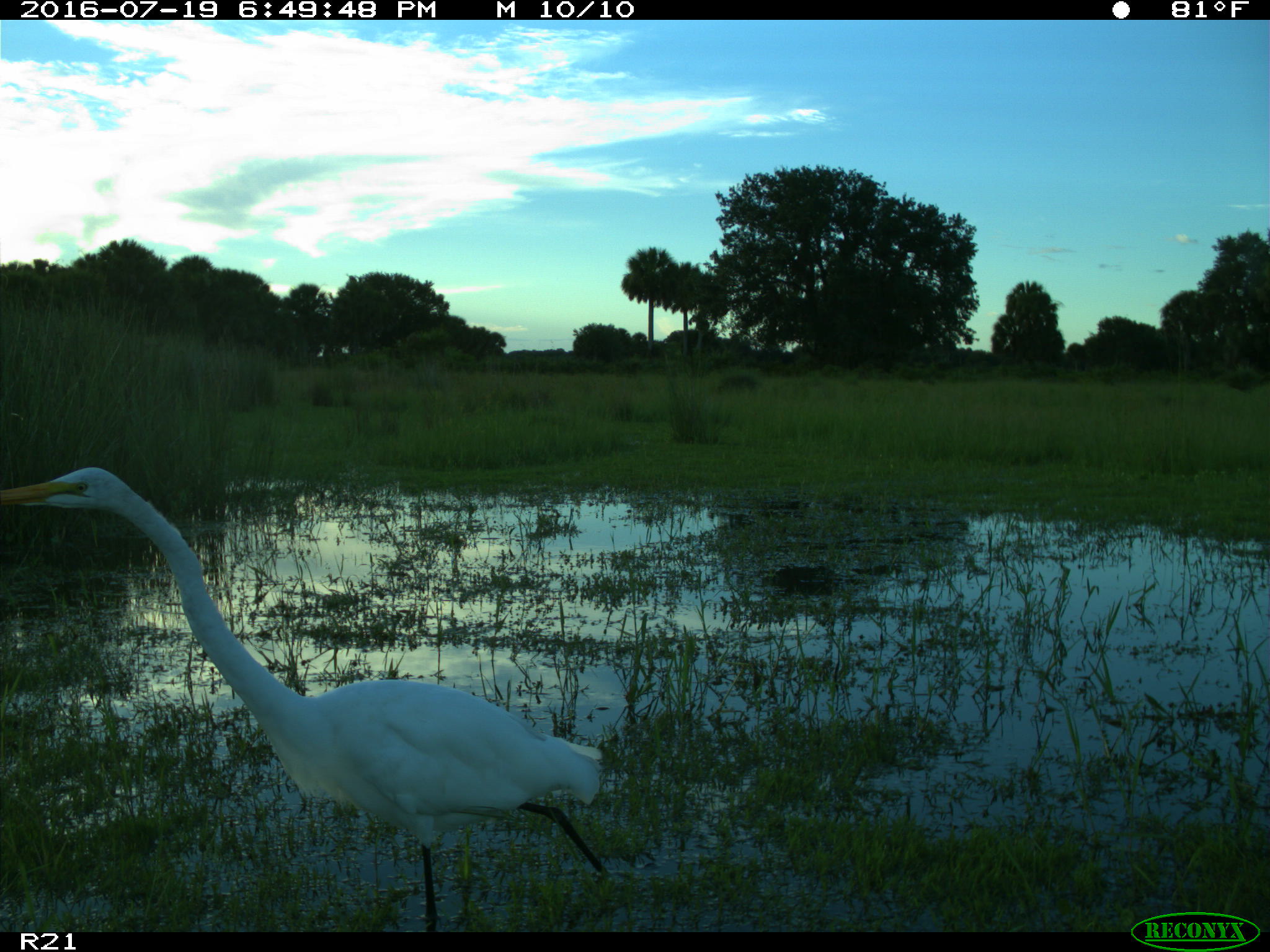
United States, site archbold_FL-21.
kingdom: Animalia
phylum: Chordata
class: Aves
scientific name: Aves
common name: birds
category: unidentified bird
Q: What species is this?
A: Unidentified bird (birds) (Aves).